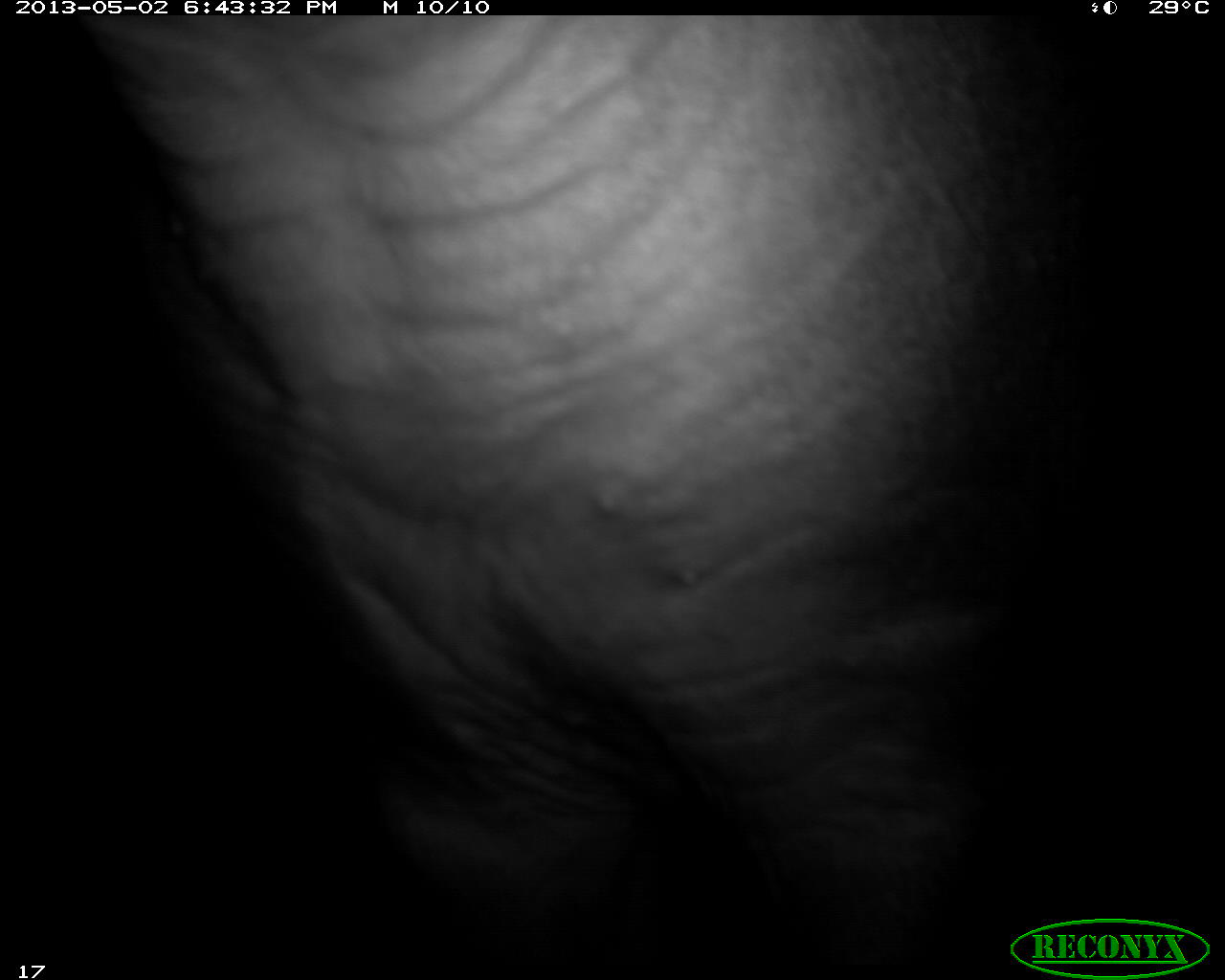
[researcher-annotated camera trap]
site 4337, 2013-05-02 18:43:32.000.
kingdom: Animalia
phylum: Chordata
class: Mammalia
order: Perissodactyla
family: Tapiridae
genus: Tapirus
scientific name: Tapirus bairdii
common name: baird's tapir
Tapirus bairdii (baird's tapir), count 1, sex female.